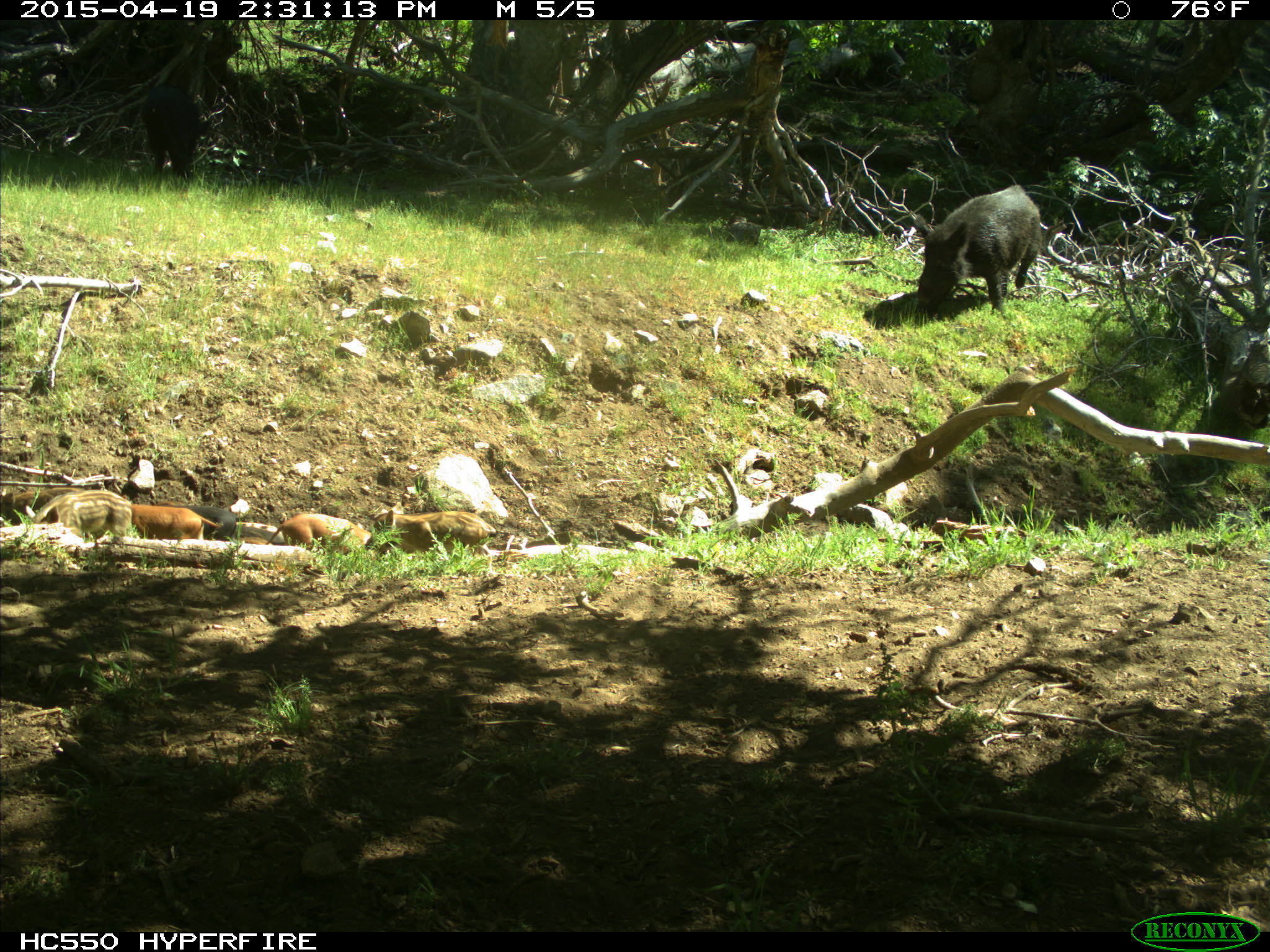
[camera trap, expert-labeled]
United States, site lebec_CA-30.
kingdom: Animalia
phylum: Chordata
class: Mammalia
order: Artiodactyla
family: Suidae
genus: Sus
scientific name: Sus scrofa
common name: wild boar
Sus scrofa (wild boar).